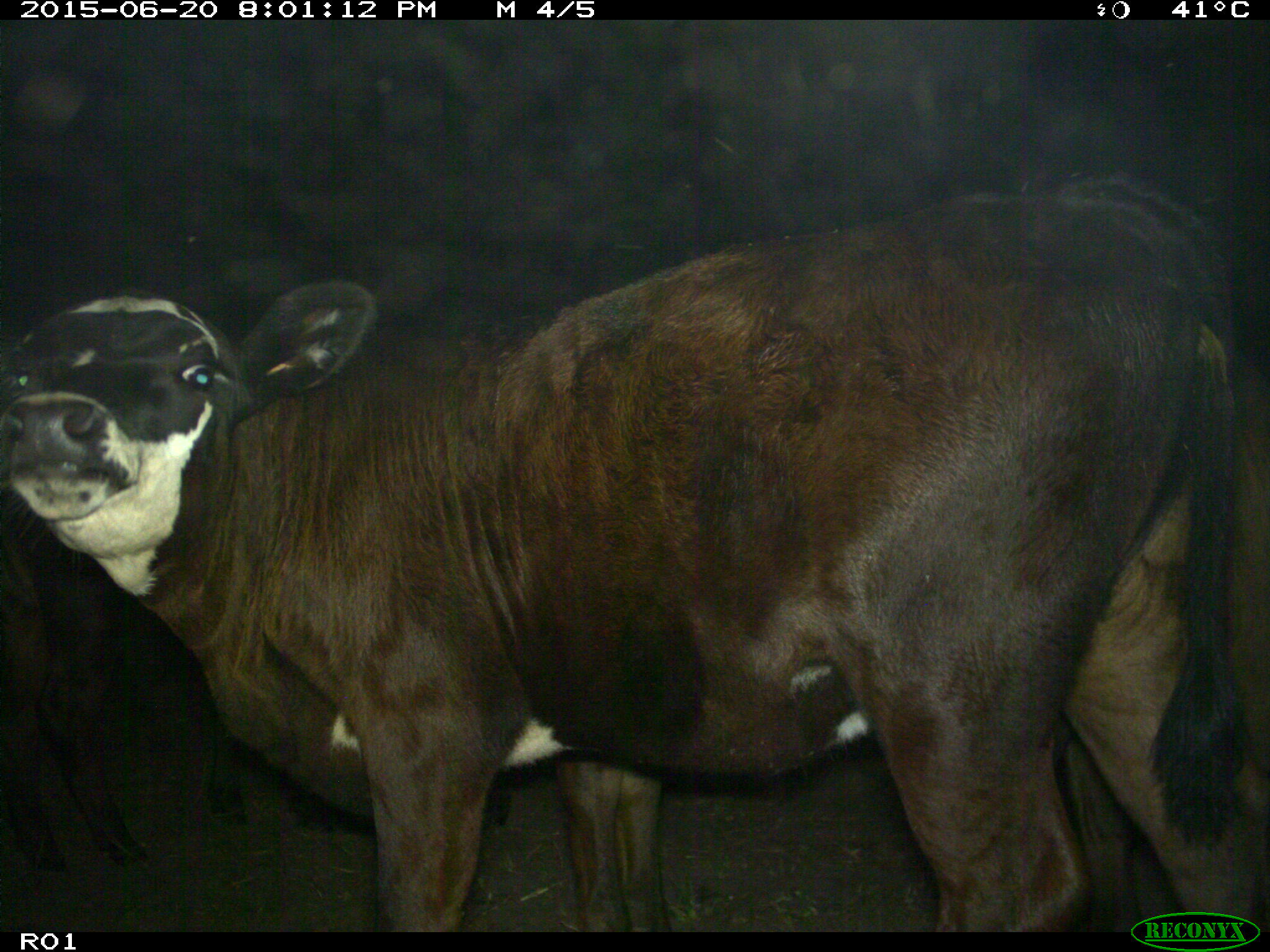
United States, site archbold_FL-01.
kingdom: Animalia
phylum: Chordata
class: Mammalia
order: Artiodactyla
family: Bovidae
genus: Bos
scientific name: Bos taurus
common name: domestic cow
Bos taurus (domestic cow).